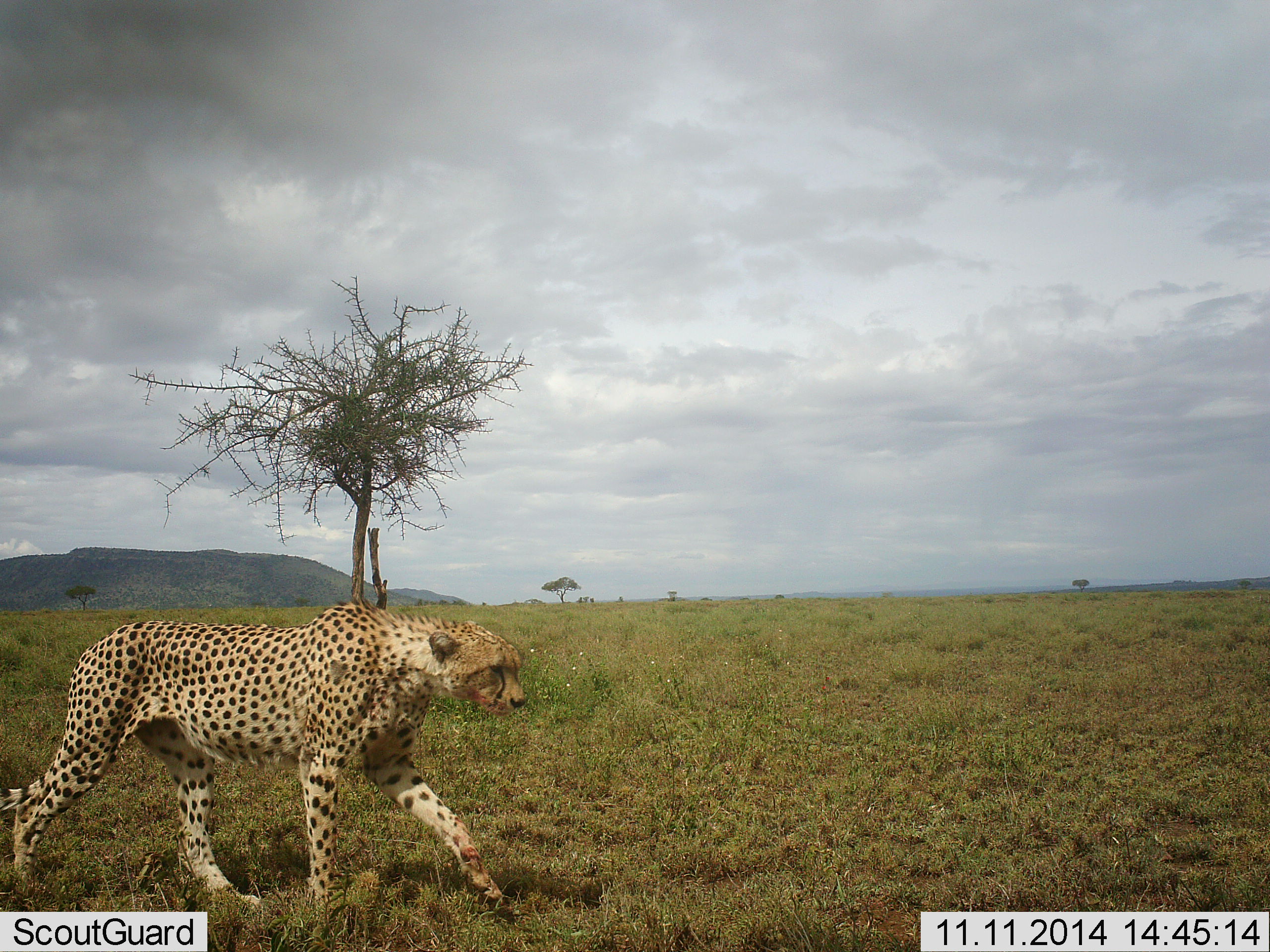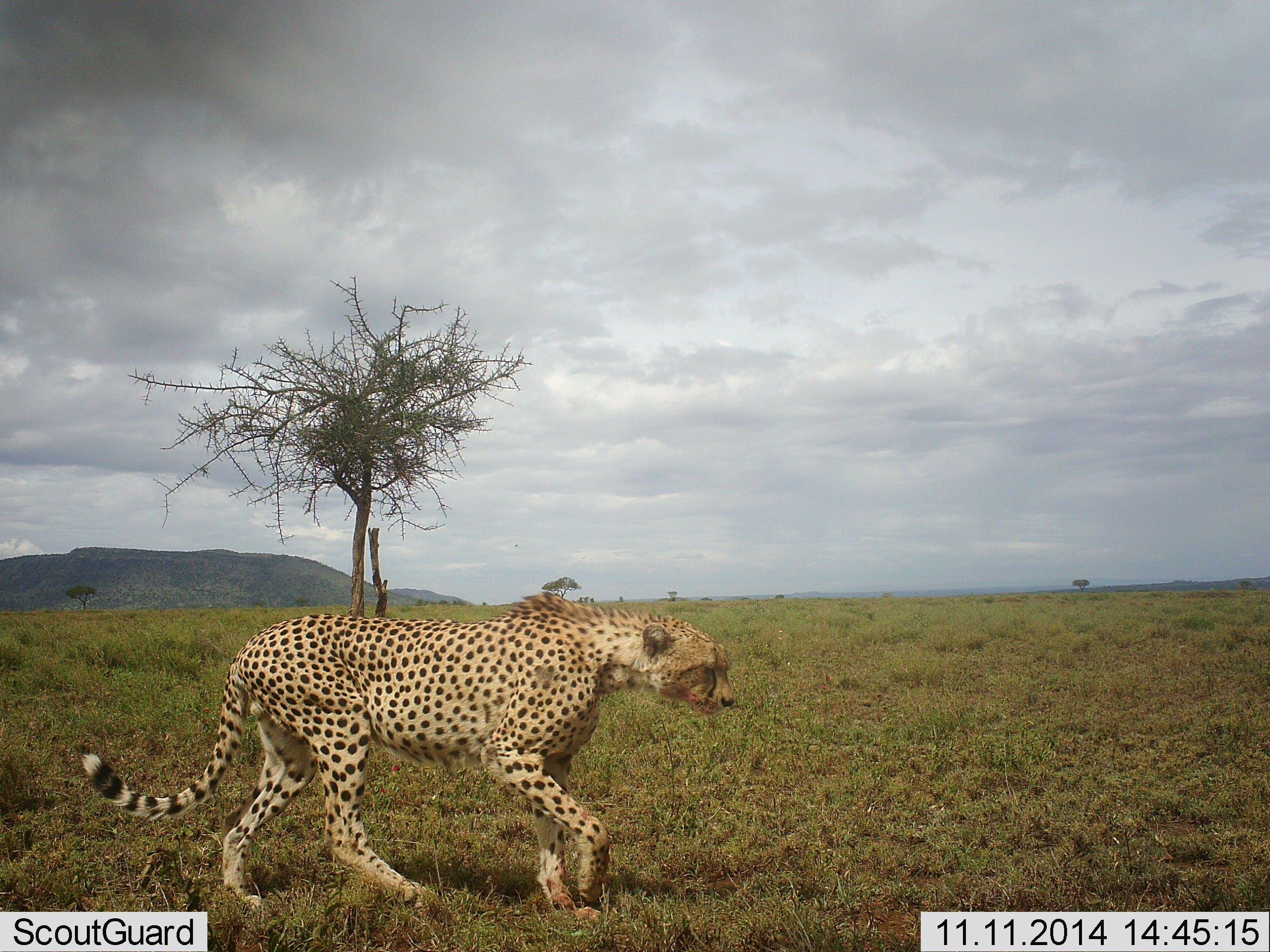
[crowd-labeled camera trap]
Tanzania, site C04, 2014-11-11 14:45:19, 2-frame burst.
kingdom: Animalia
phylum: Chordata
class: Mammalia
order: Carnivora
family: Felidae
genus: Acinonyx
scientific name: Acinonyx jubatus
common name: cheetah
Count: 1.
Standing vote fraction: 0%.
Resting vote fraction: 0%.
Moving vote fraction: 100%.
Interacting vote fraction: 0%.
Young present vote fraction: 0%.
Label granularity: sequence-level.